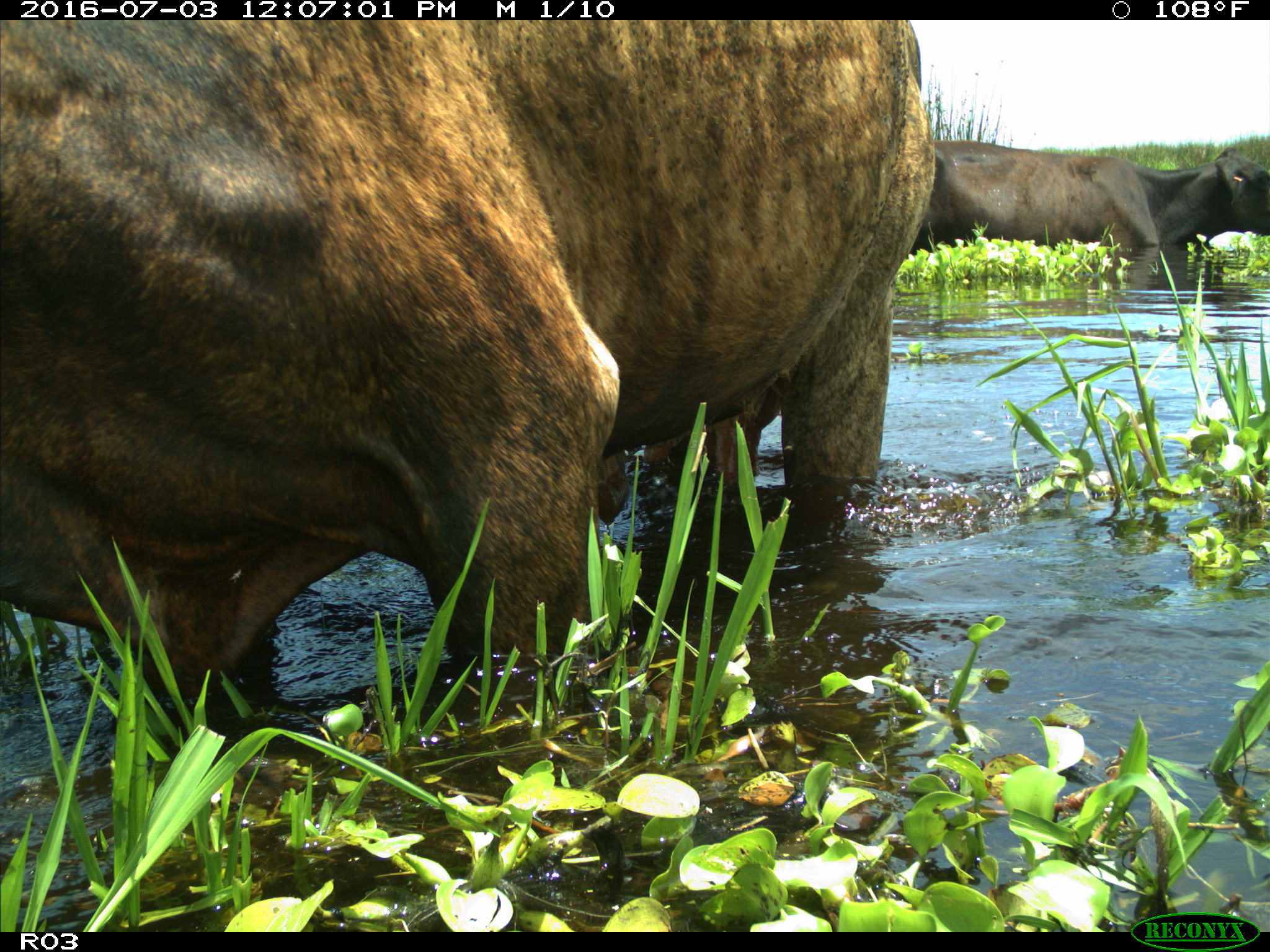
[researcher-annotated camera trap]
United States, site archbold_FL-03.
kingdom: Animalia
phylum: Chordata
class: Mammalia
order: Artiodactyla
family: Bovidae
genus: Bos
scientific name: Bos taurus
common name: domestic cow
Bos taurus (domestic cow).